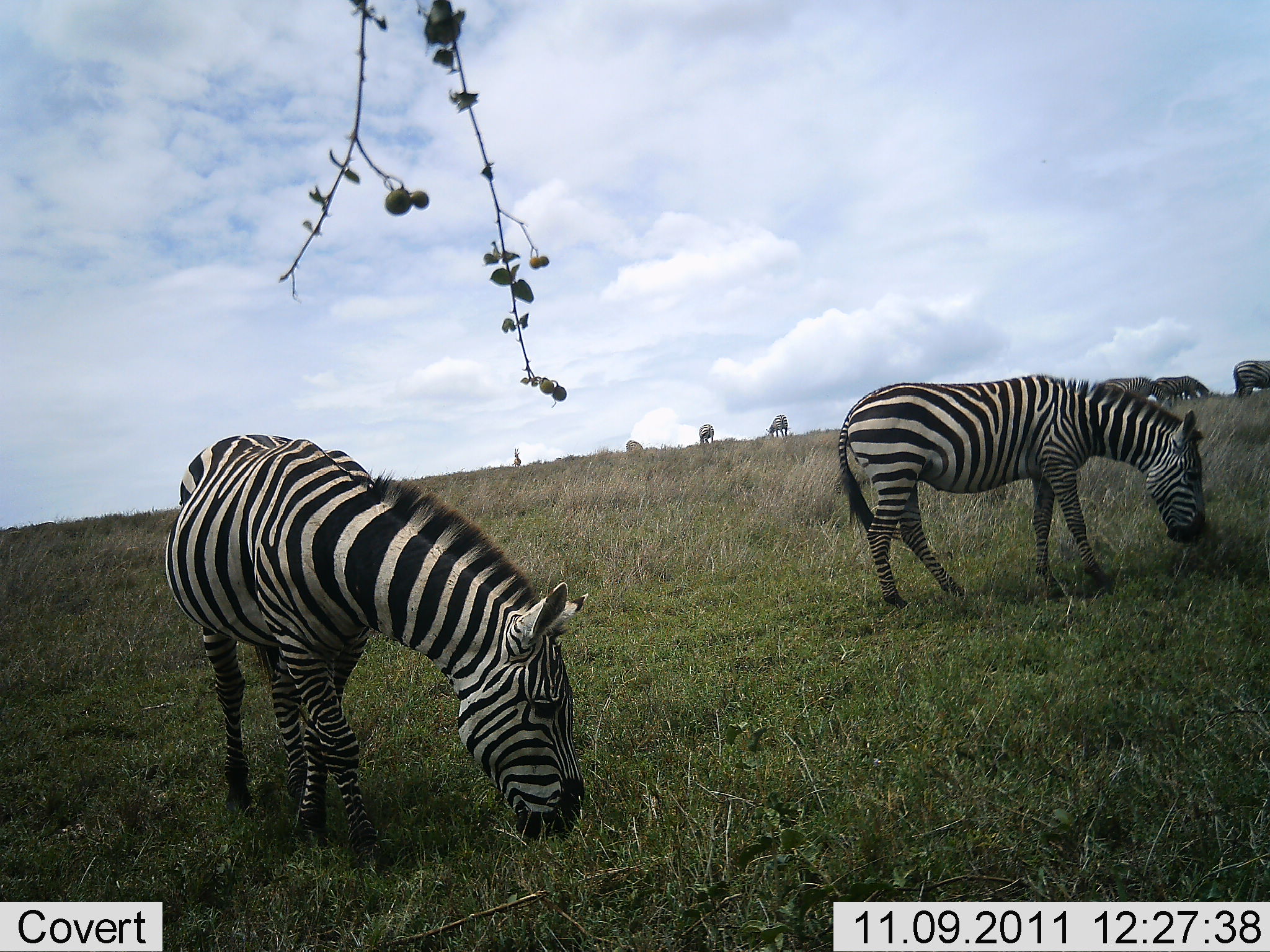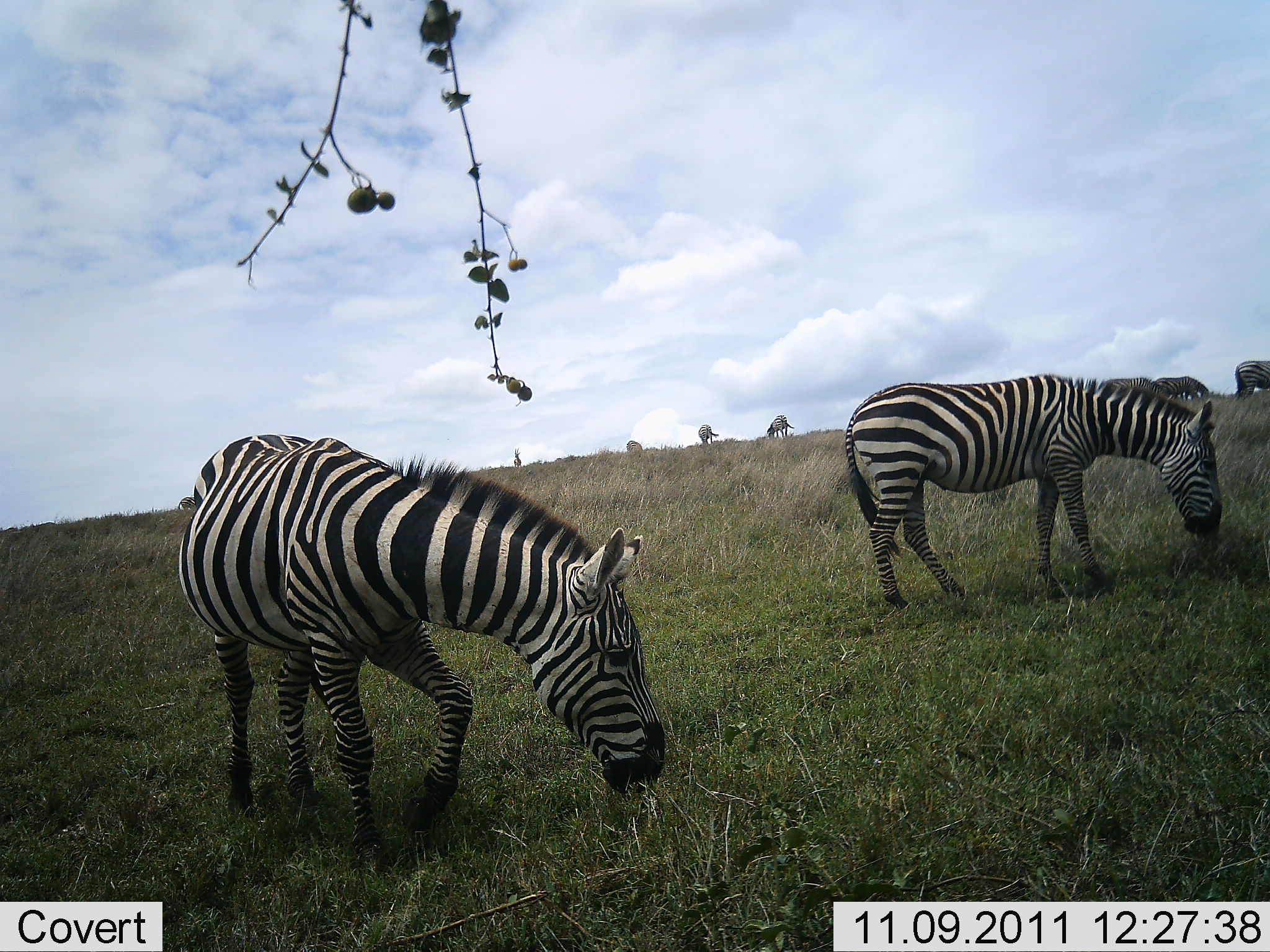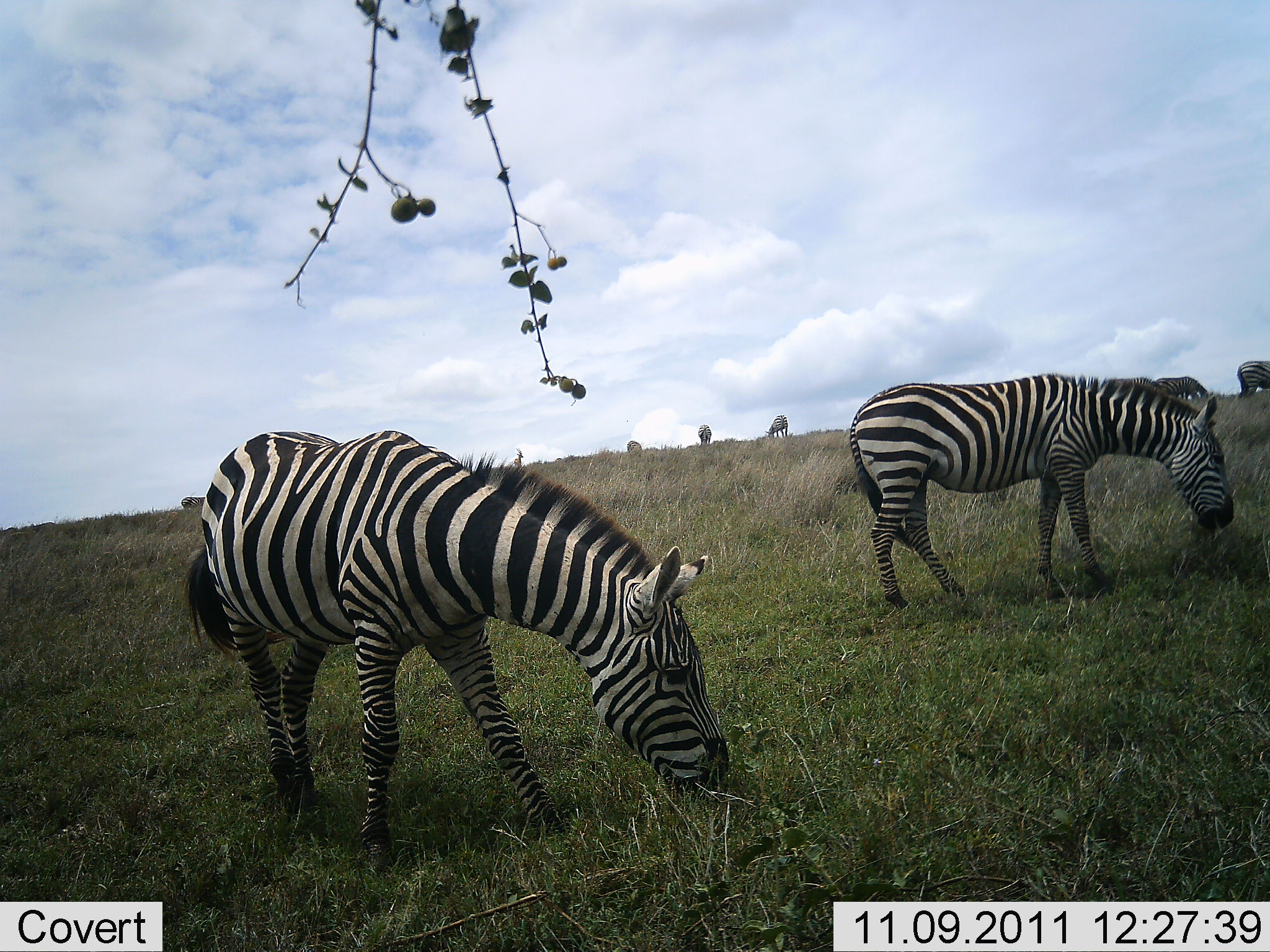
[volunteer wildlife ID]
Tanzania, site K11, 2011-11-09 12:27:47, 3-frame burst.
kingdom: Animalia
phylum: Chordata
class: Mammalia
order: Perissodactyla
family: Equidae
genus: Equus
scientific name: Equus quagga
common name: plains zebra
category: zebra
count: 8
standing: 31%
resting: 0%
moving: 8%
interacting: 0%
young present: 0%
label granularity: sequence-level